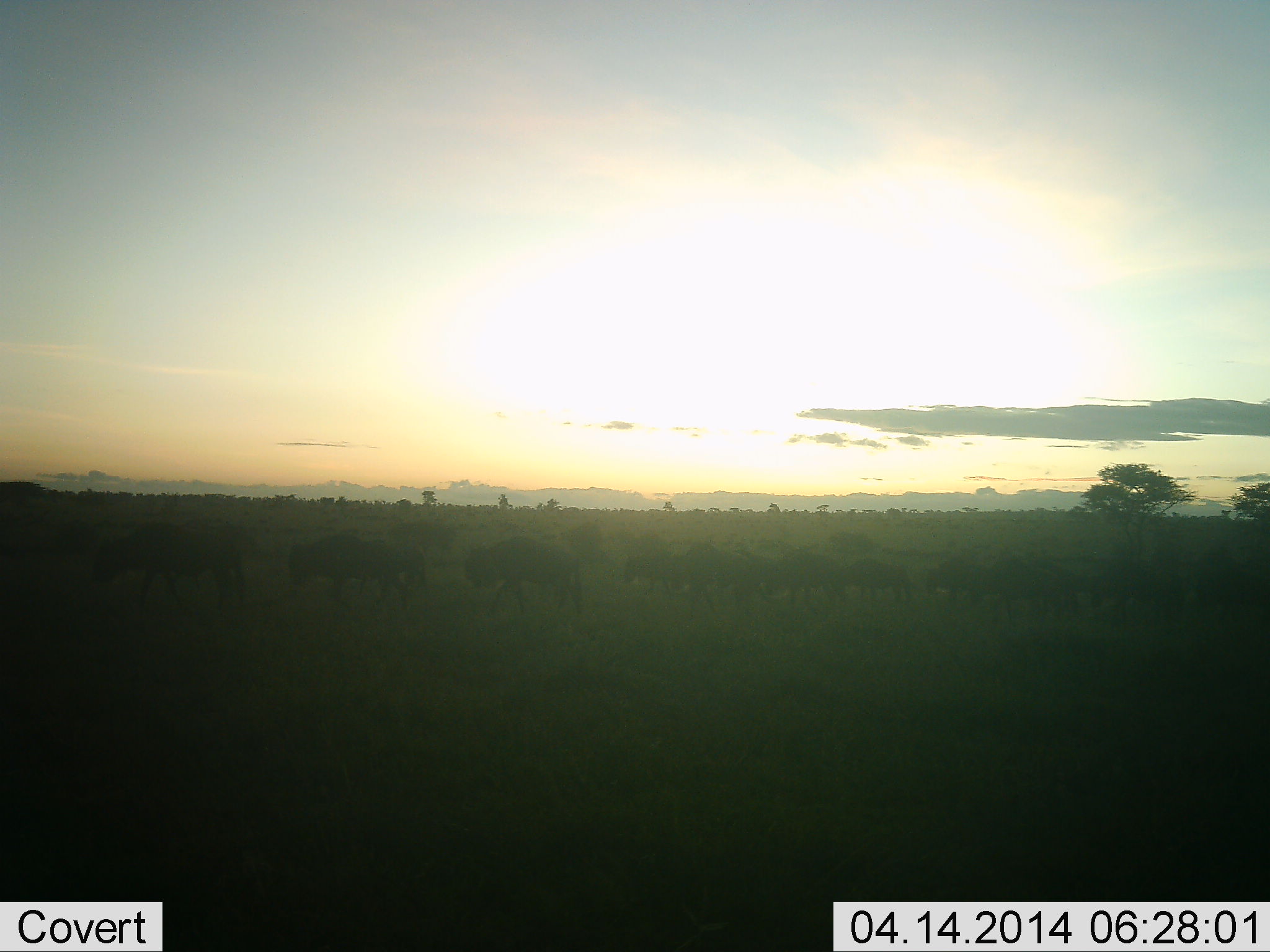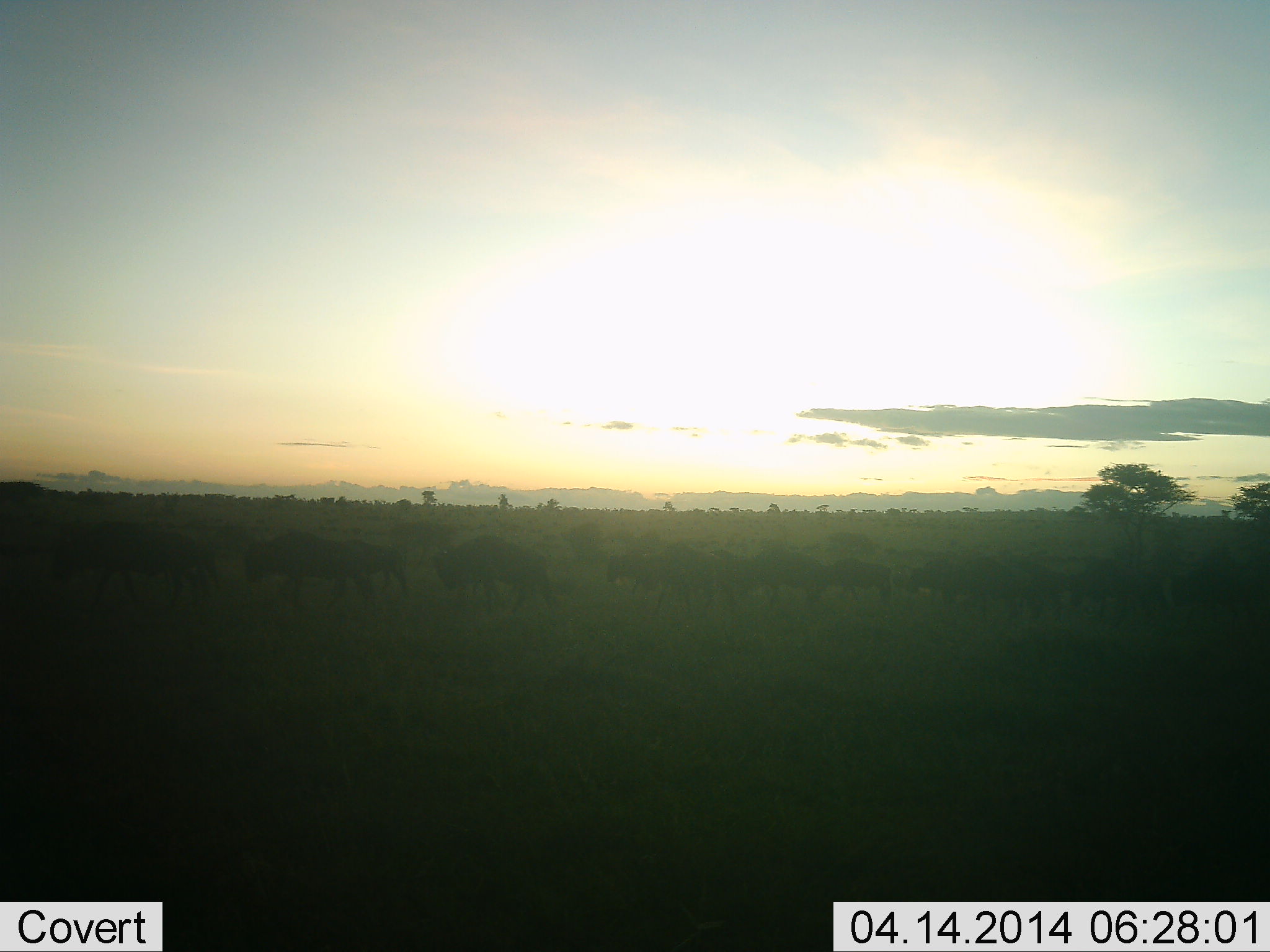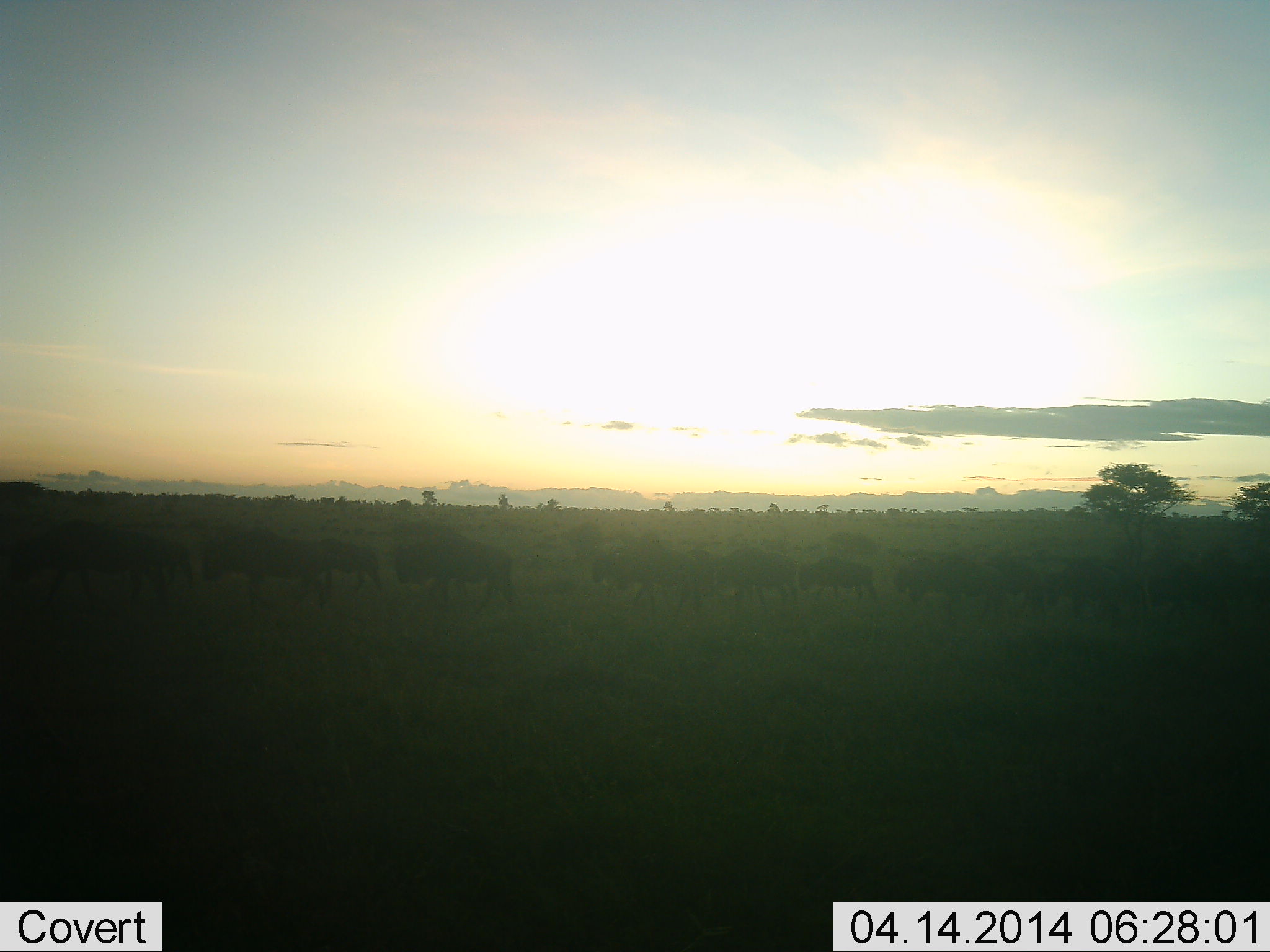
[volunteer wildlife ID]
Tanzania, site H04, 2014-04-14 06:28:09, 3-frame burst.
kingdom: Animalia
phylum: Chordata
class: Mammalia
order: Artiodactyla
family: Bovidae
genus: Connochaetes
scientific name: Connochaetes taurinus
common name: blue wildebeest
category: wildebeest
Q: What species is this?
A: Wildebeest (blue wildebeest) (Connochaetes taurinus).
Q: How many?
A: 11-50.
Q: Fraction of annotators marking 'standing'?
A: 0%.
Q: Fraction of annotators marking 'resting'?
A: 0%.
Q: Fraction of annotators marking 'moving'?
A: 100%.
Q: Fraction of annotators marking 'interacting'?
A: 0%.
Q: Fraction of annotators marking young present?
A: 0%.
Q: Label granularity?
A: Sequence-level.